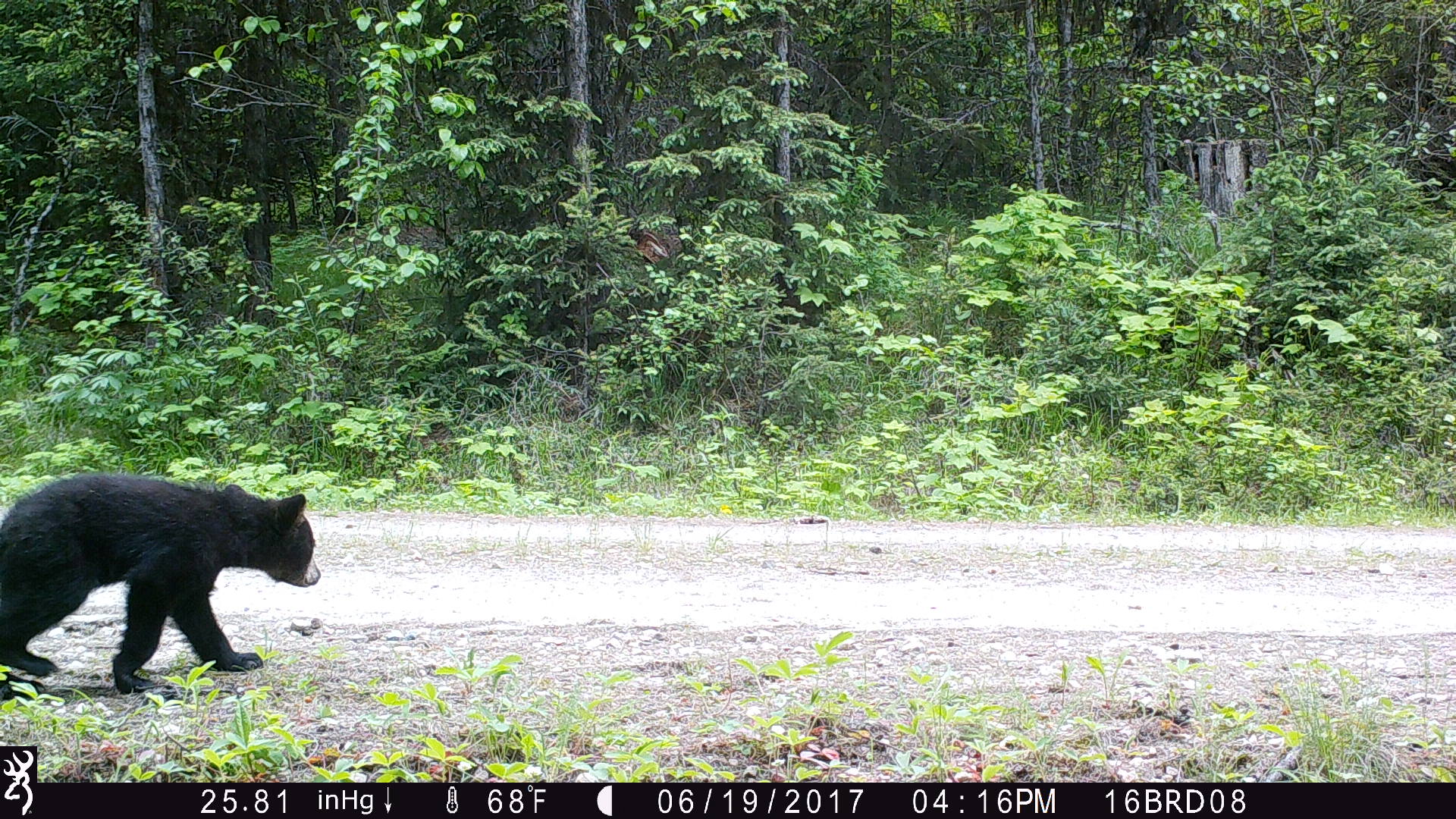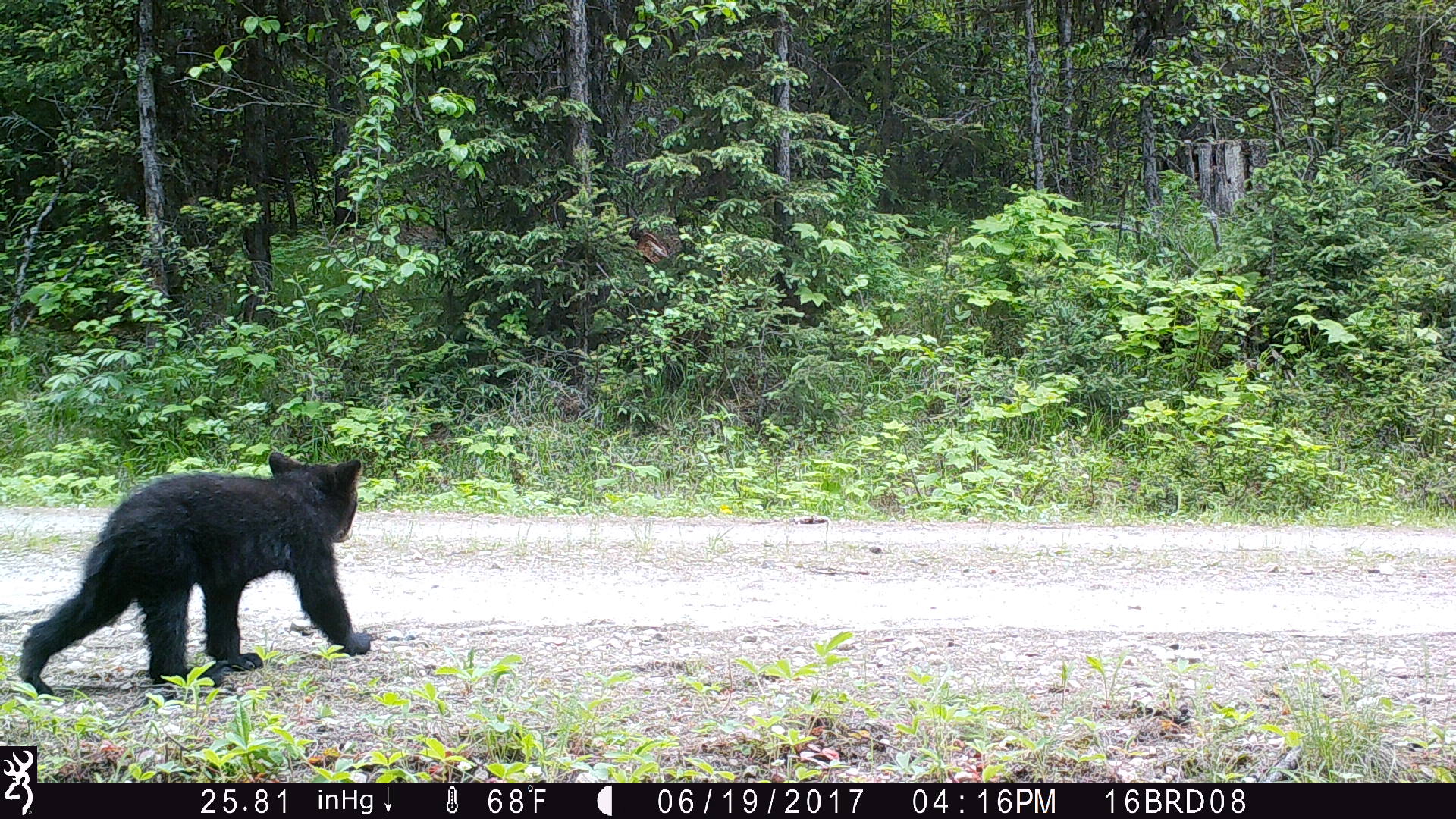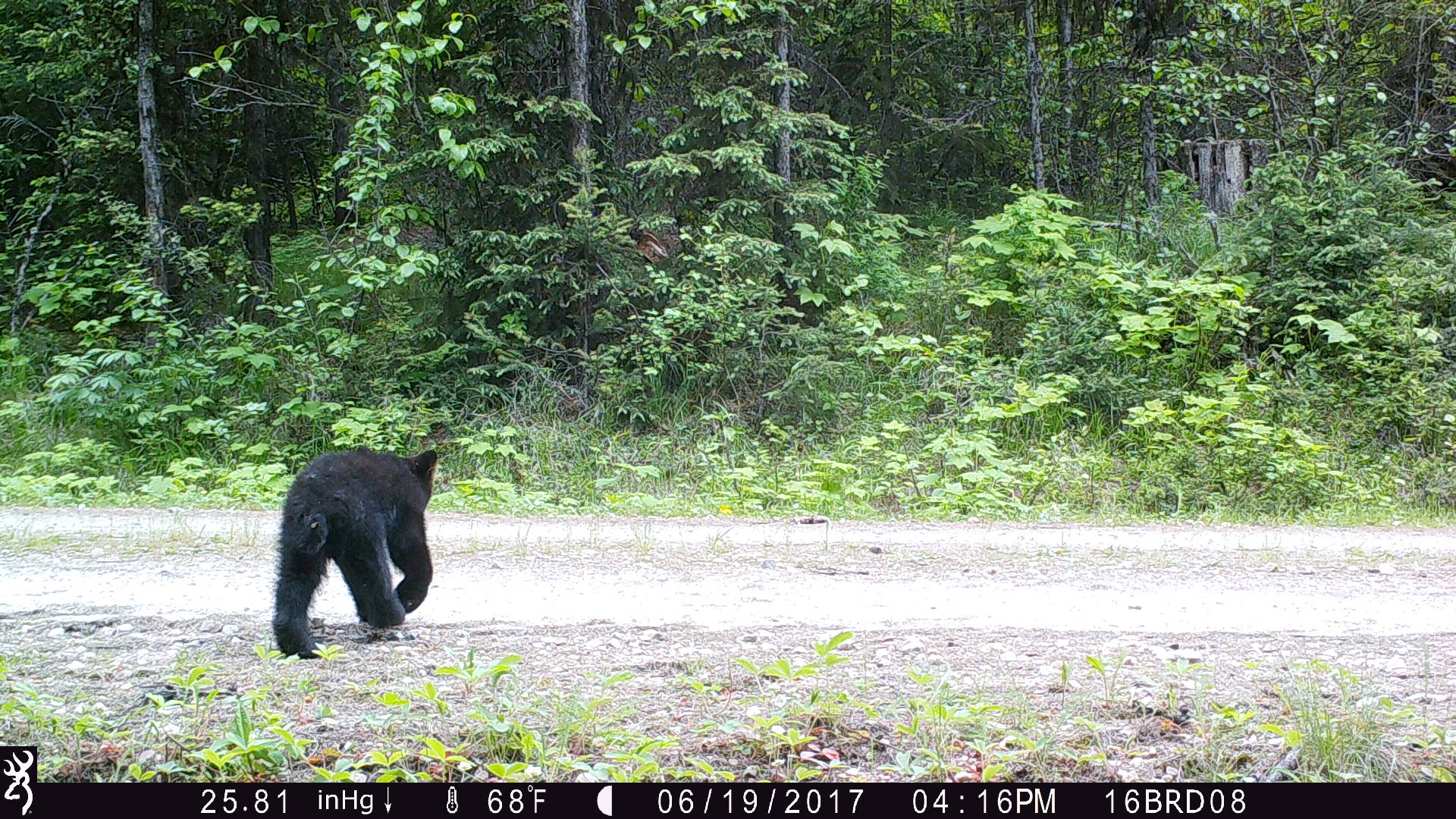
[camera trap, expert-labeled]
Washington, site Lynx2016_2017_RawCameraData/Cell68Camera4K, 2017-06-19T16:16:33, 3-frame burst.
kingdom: Animalia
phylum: Chordata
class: Mammalia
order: Carnivora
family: Ursidae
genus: Ursus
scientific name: Ursus americanus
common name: american black bear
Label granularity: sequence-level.